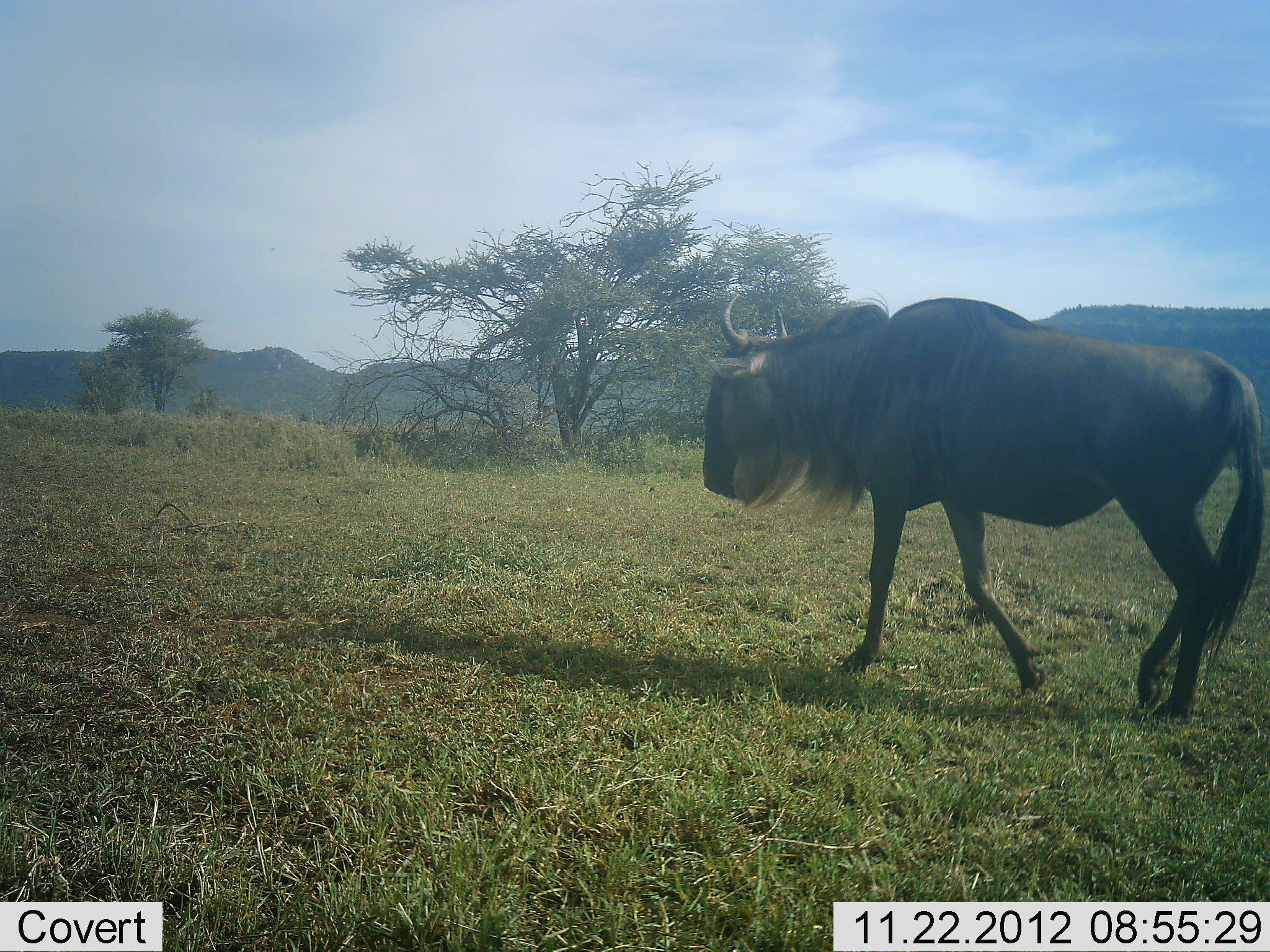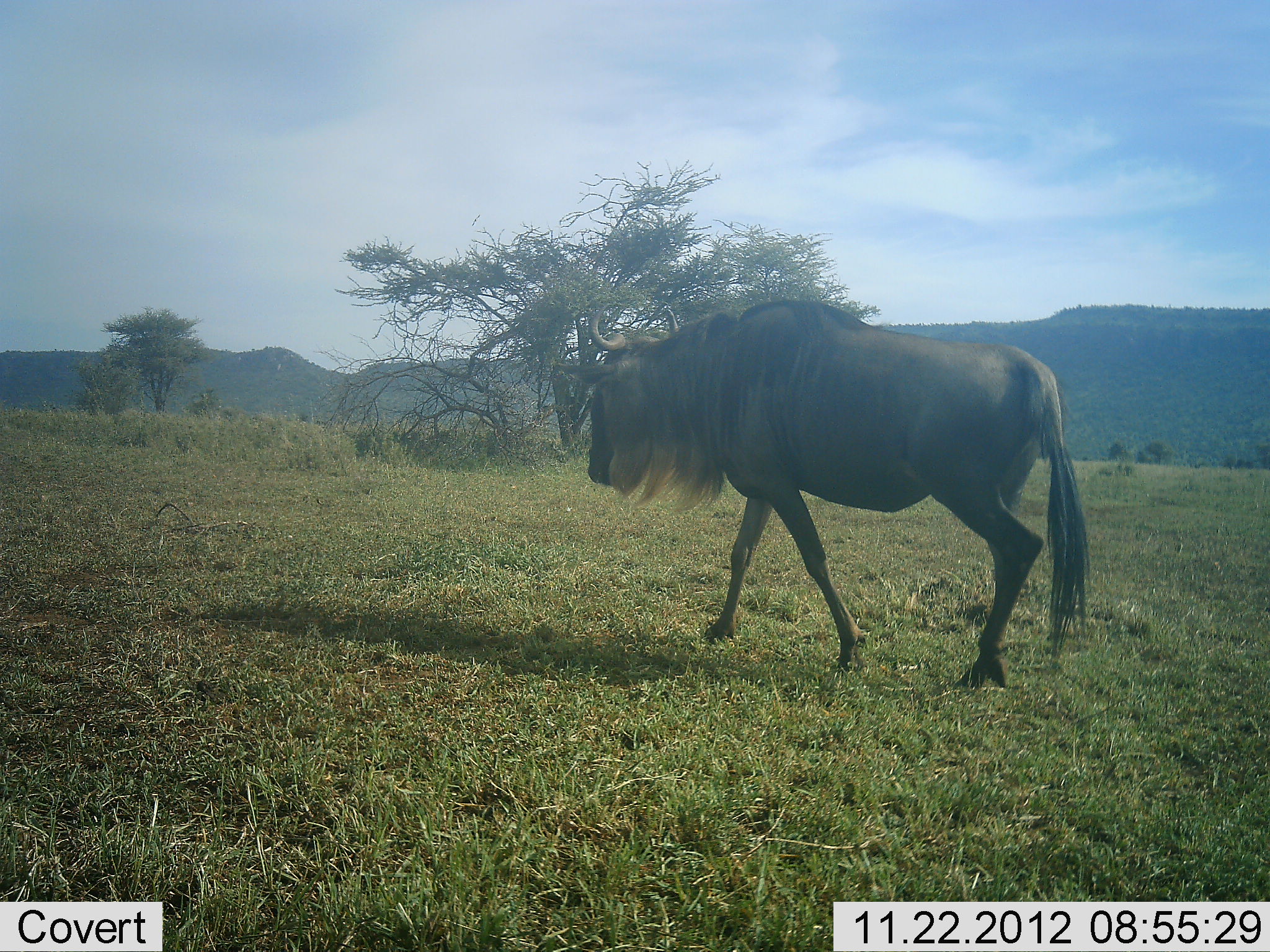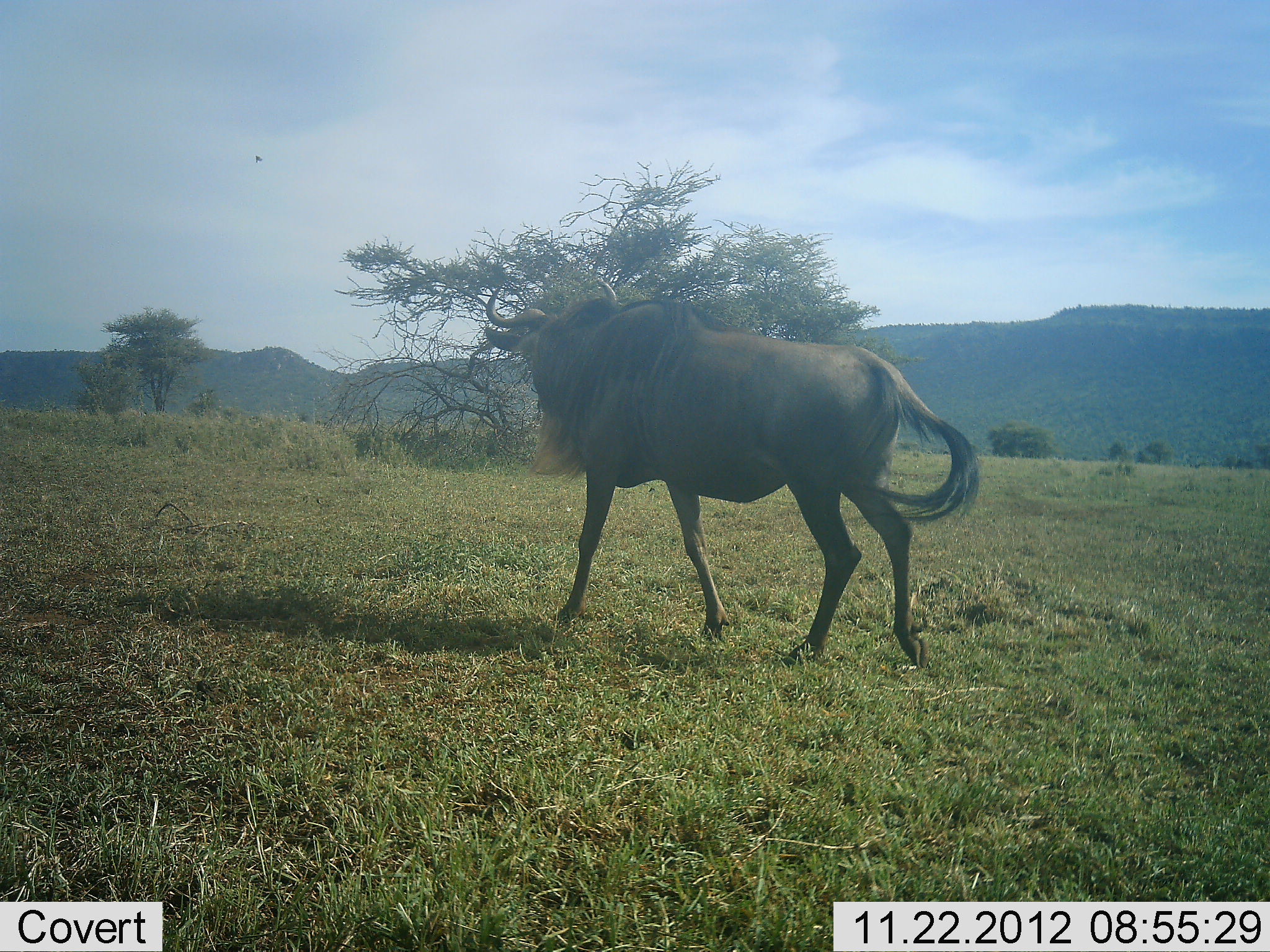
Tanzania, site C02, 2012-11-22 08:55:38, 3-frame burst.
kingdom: Animalia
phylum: Chordata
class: Mammalia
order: Artiodactyla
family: Bovidae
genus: Connochaetes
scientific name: Connochaetes taurinus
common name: blue wildebeest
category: wildebeest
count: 1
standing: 4%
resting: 0%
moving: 96%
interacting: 0%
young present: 0%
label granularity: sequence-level